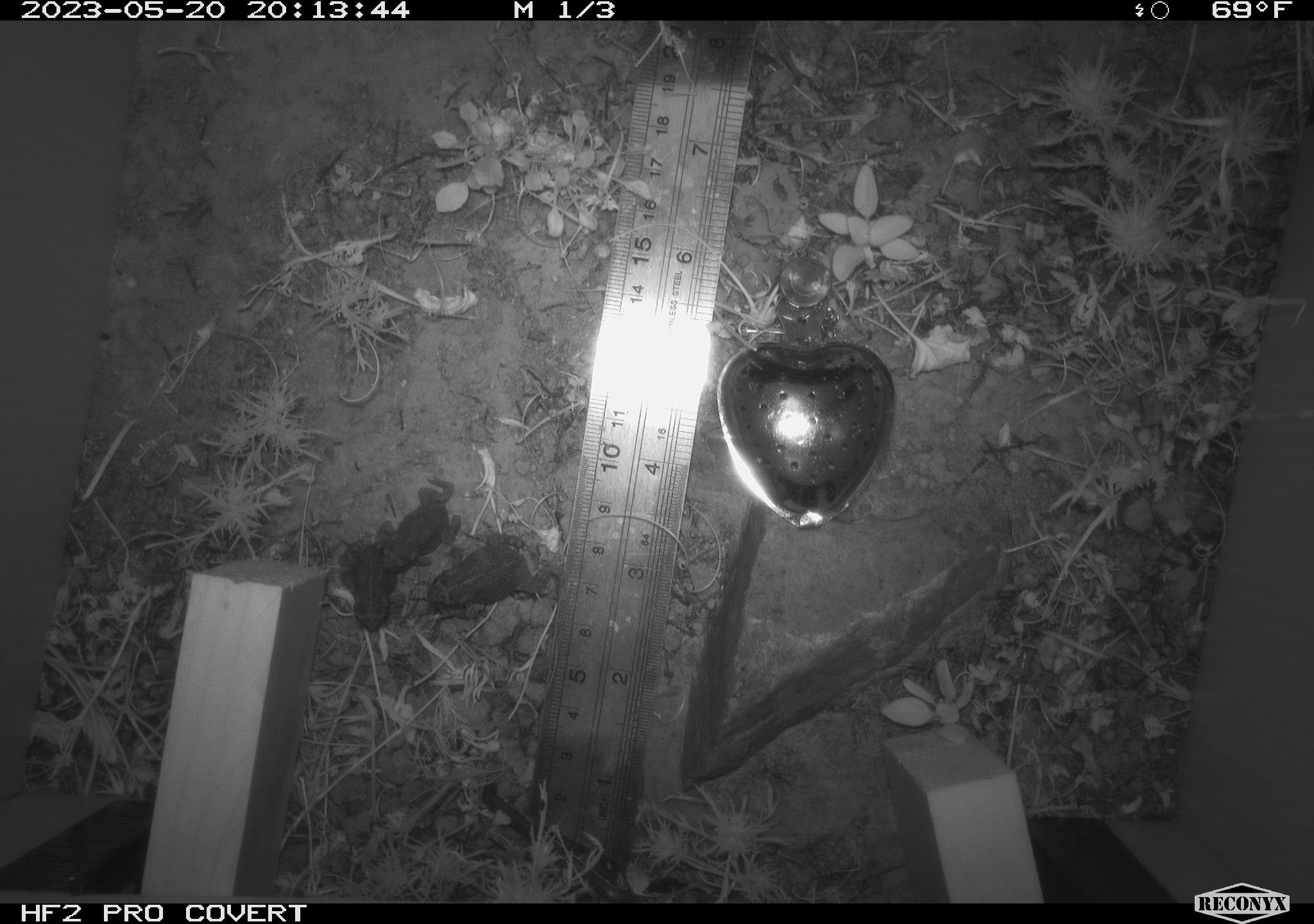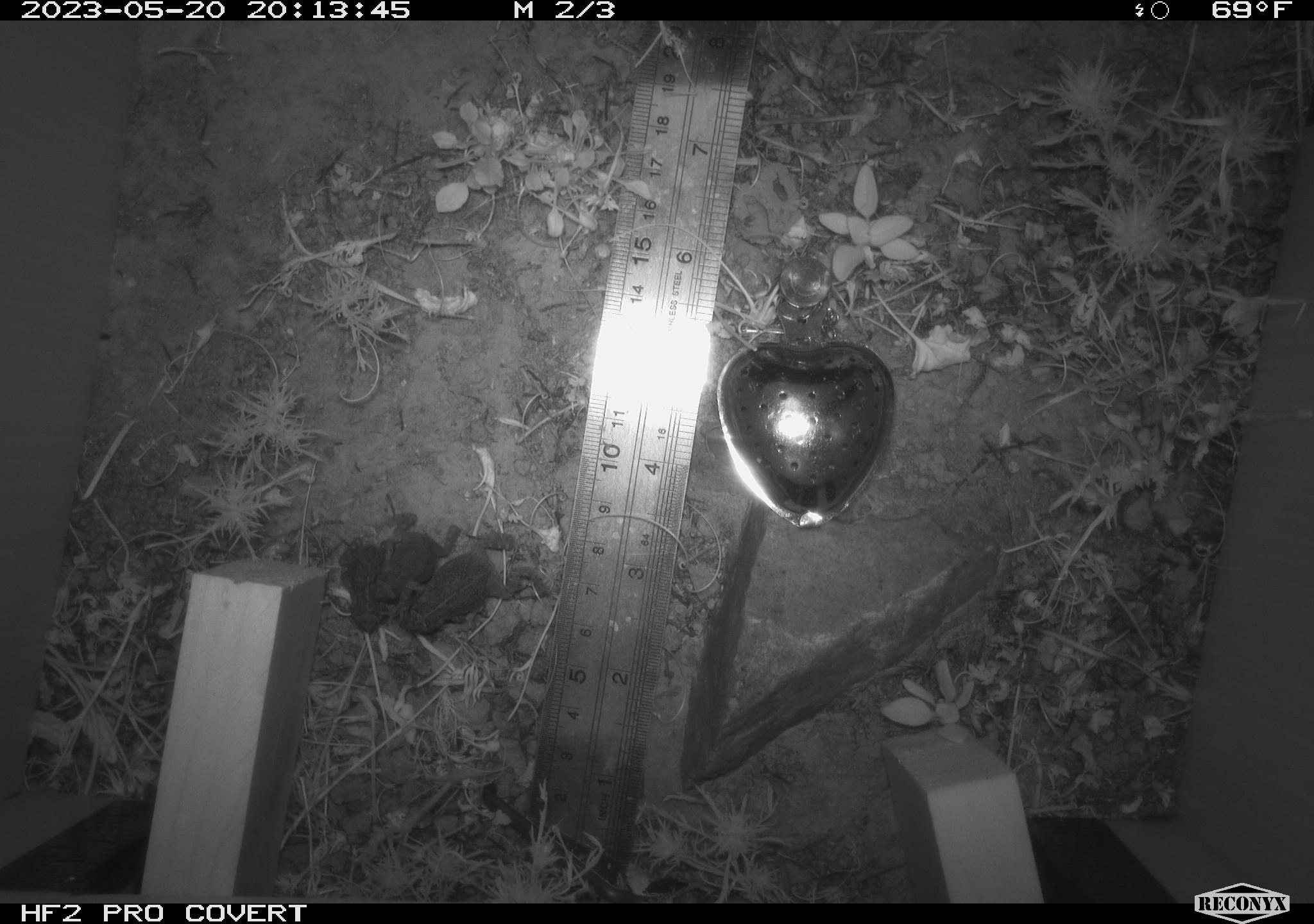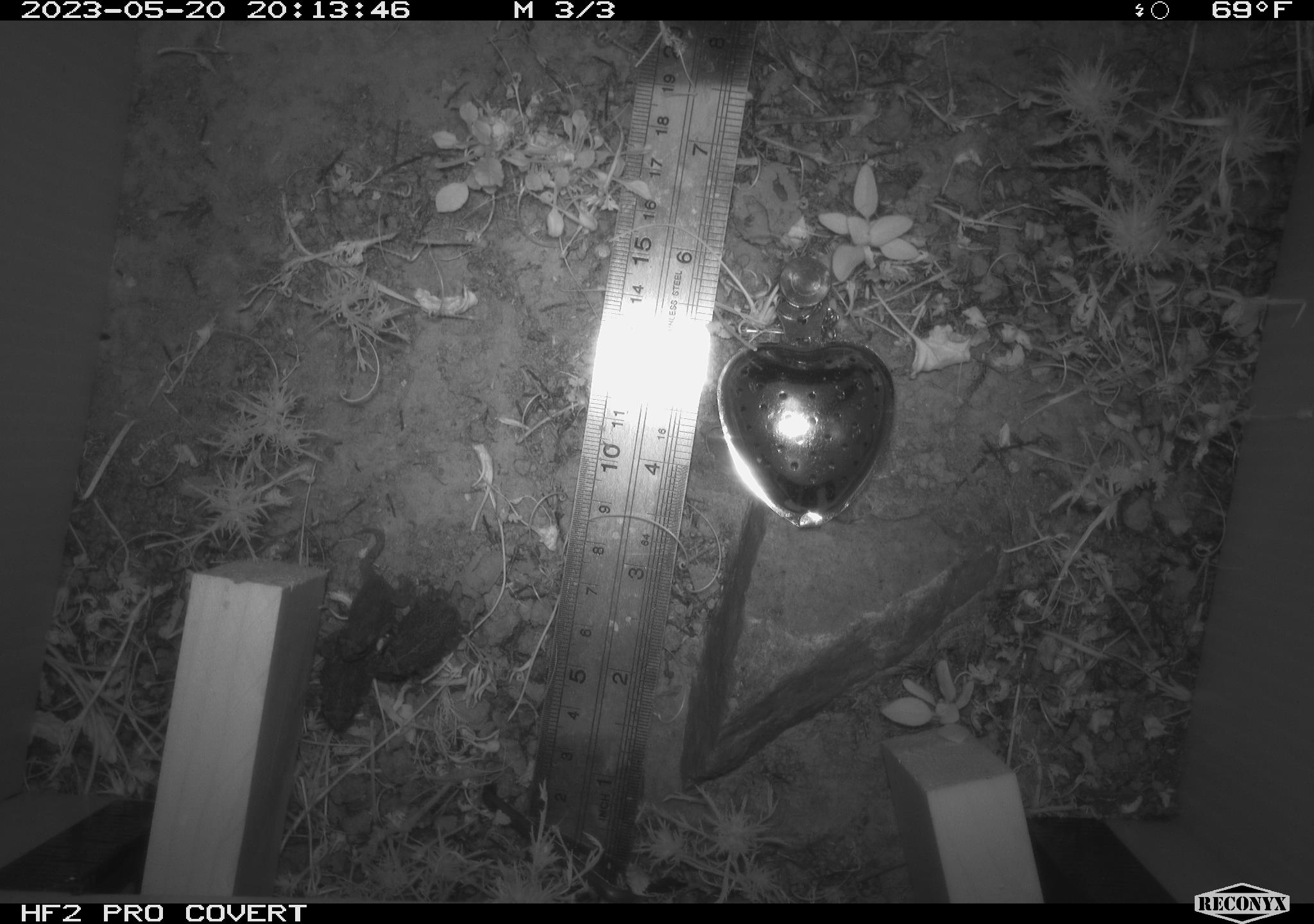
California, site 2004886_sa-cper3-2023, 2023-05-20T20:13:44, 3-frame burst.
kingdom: Animalia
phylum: Chordata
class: Amphibia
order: Anura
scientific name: Anura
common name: frogs